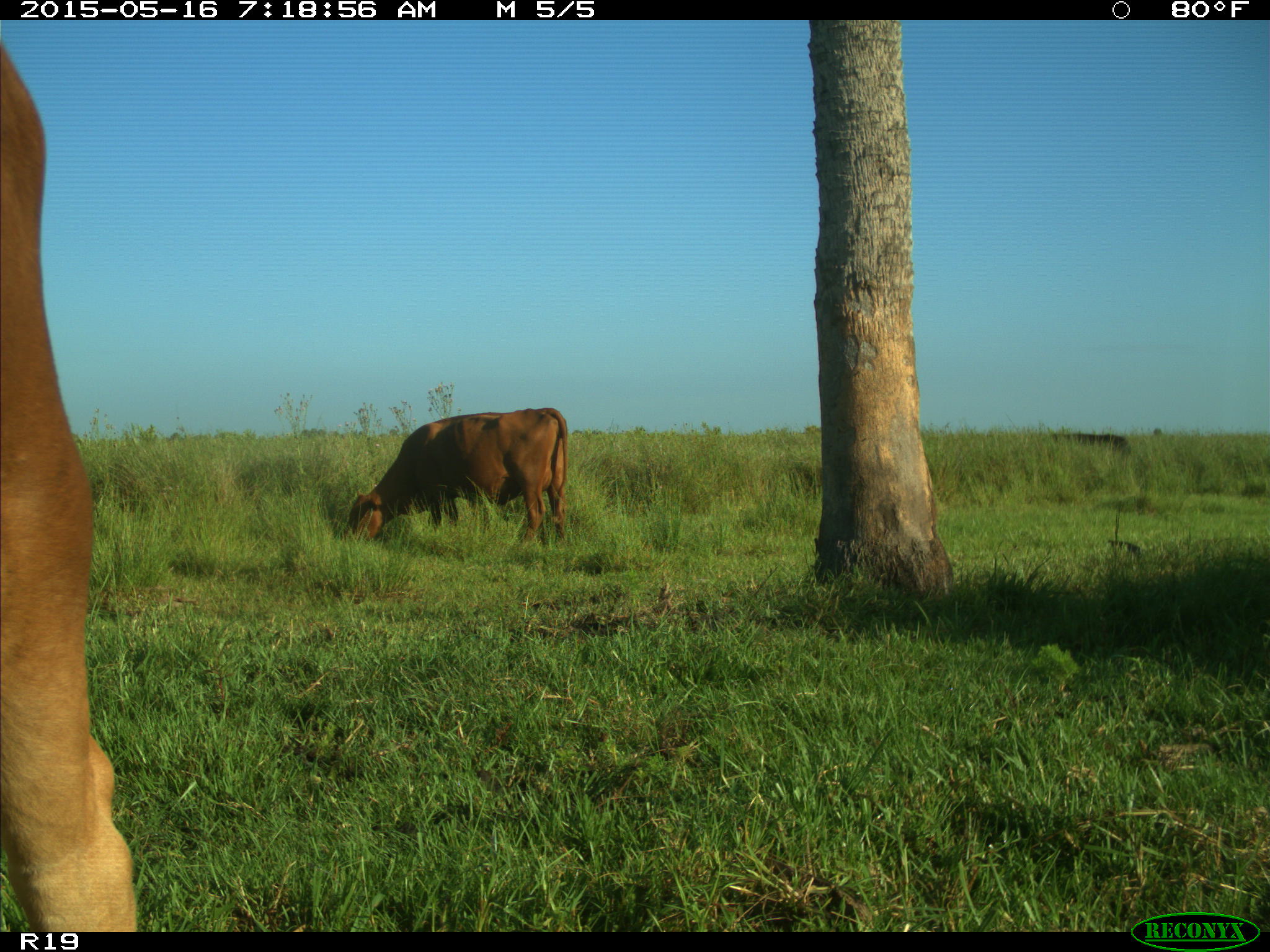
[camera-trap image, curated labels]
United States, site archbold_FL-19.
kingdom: Animalia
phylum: Chordata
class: Mammalia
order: Artiodactyla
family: Bovidae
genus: Bos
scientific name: Bos taurus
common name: domestic cow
Bos taurus (domestic cow).